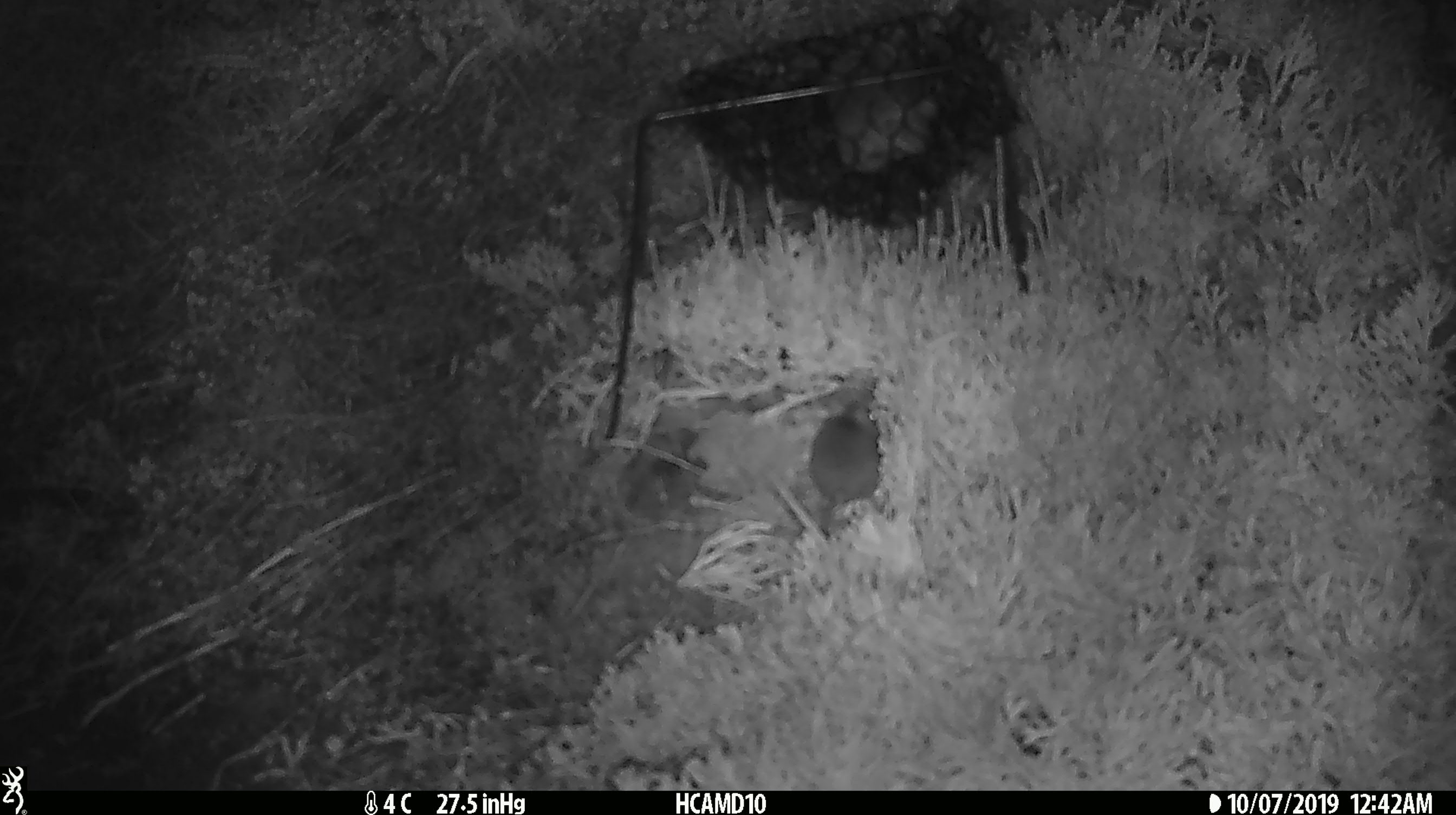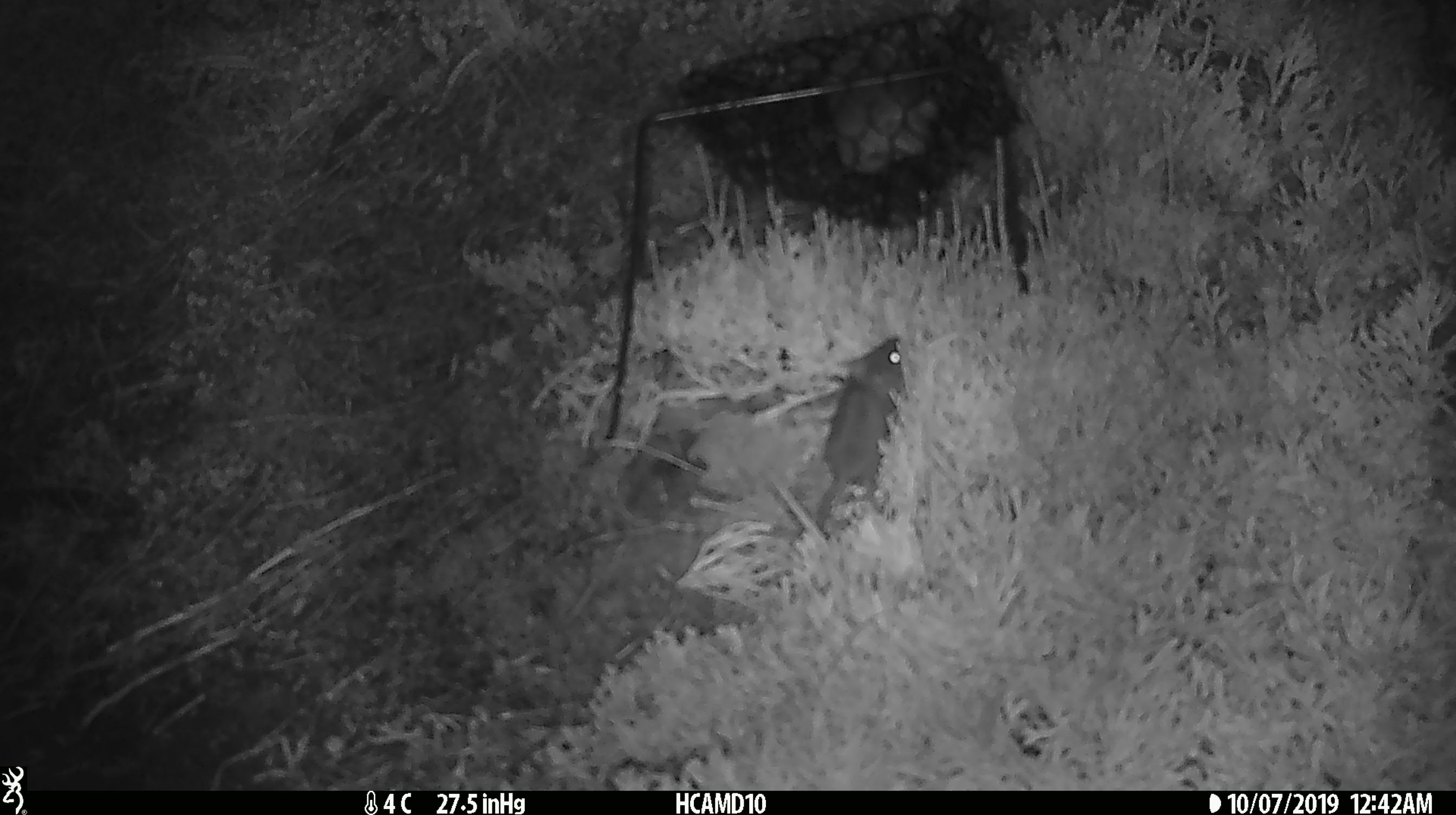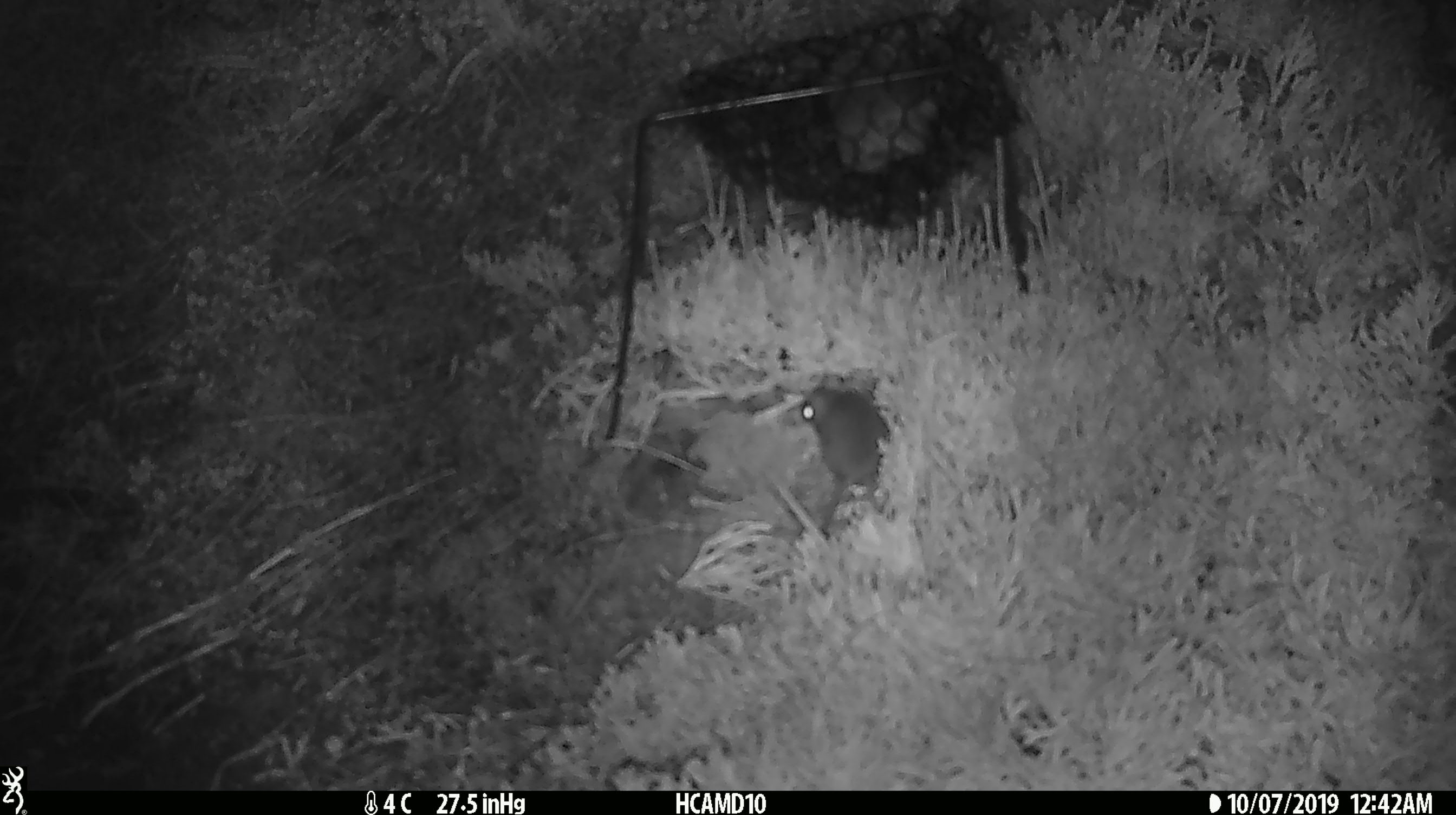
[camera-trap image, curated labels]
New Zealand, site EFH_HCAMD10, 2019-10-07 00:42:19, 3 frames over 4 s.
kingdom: Animalia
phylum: Chordata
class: Mammalia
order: Rodentia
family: Muridae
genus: Mus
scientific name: Mus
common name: mouse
Mouse (Mus).